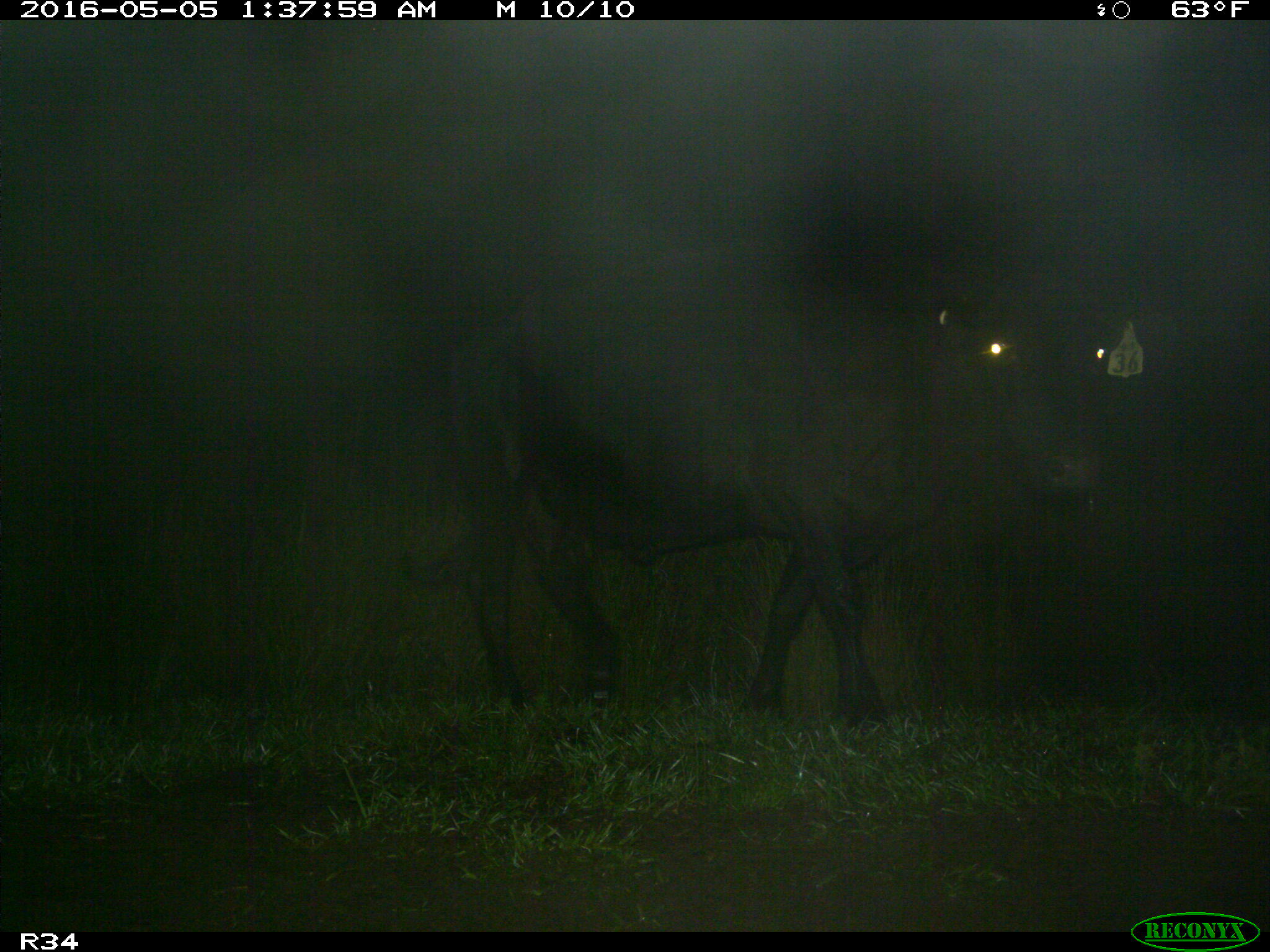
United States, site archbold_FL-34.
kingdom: Animalia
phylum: Chordata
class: Mammalia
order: Artiodactyla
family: Bovidae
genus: Bos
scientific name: Bos taurus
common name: domestic cow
Bos taurus (domestic cow).